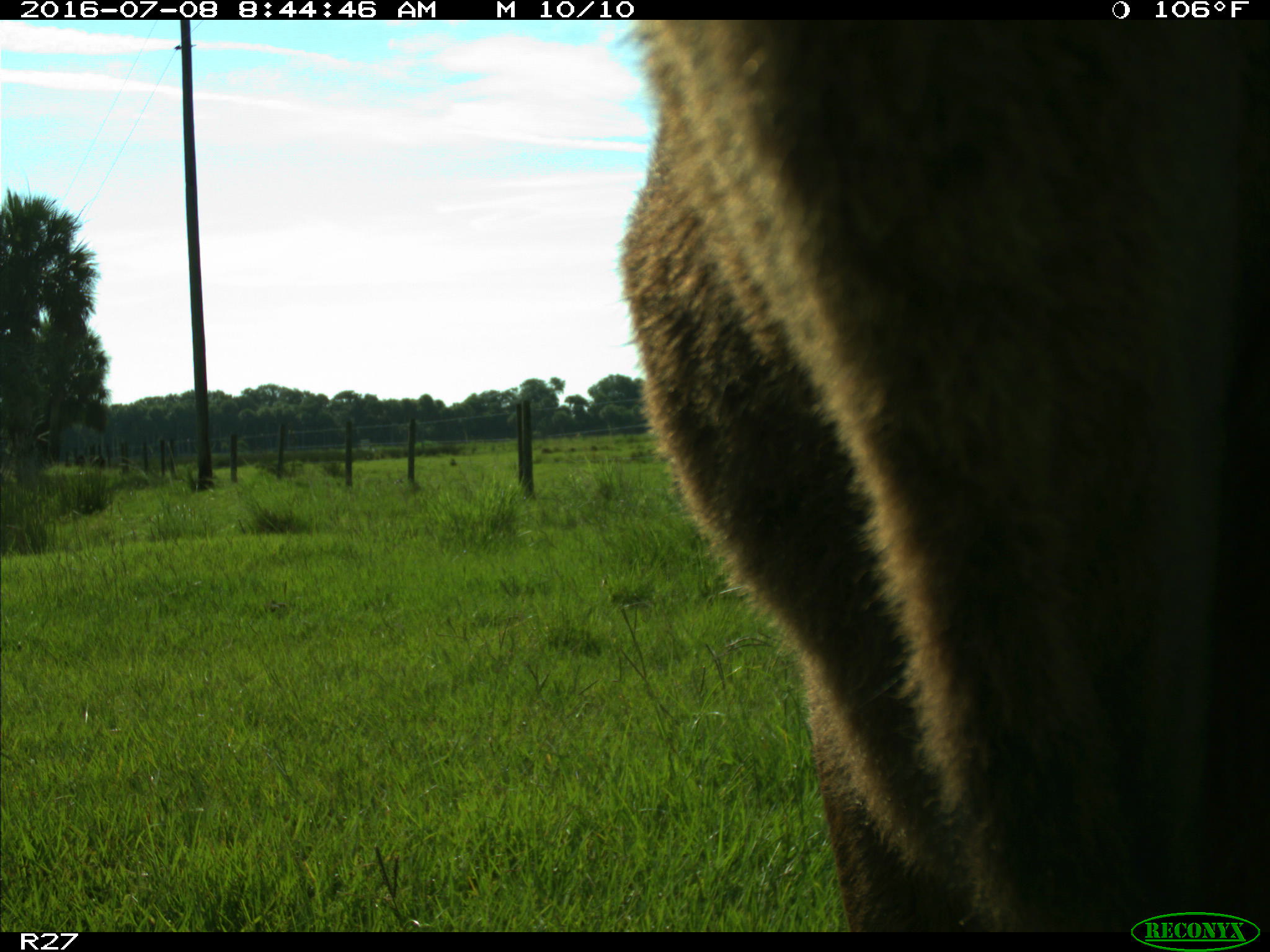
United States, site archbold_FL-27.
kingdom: Animalia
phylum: Chordata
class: Mammalia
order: Artiodactyla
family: Bovidae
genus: Bos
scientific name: Bos taurus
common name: domestic cow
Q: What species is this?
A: Bos taurus (domestic cow).